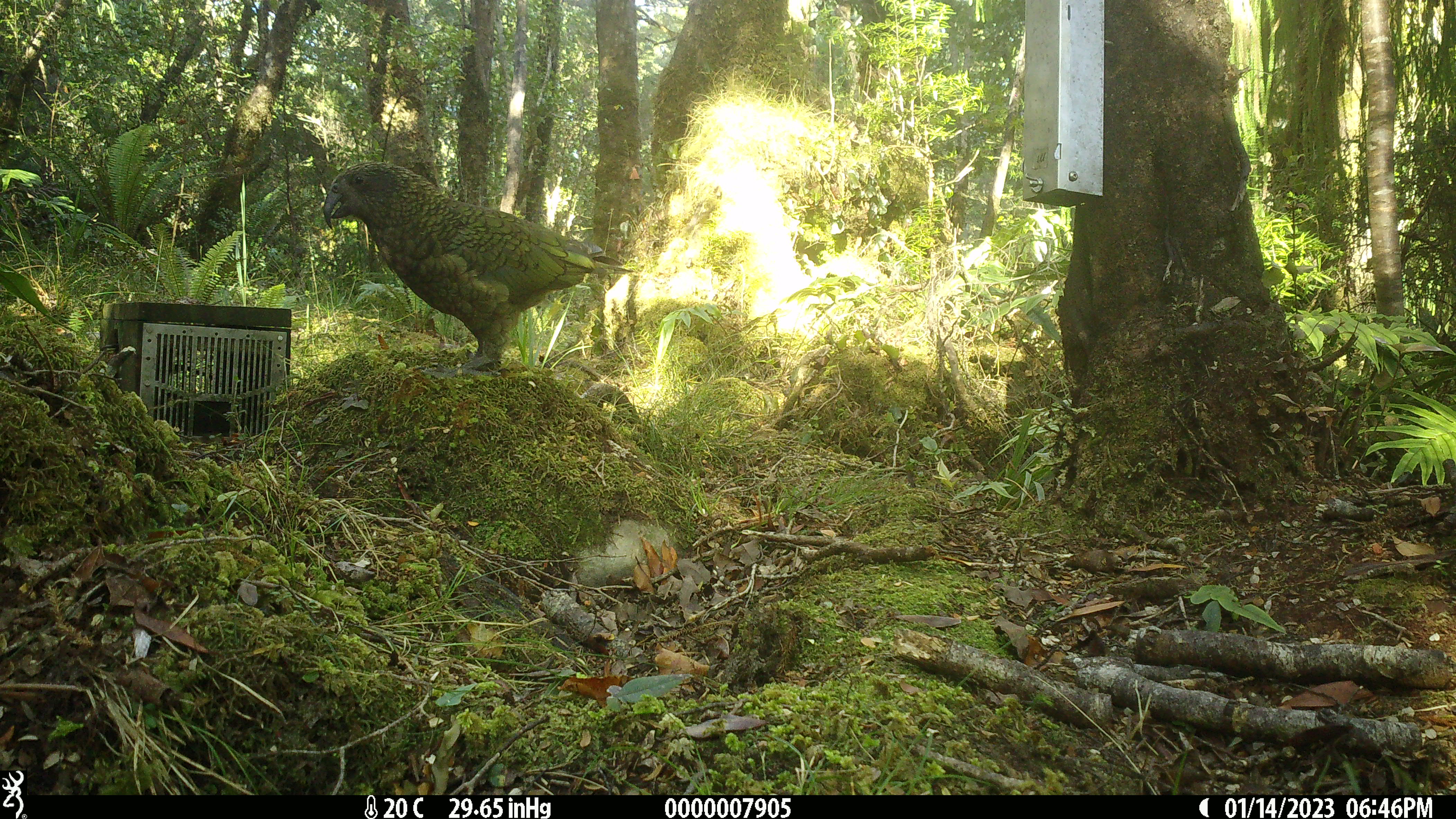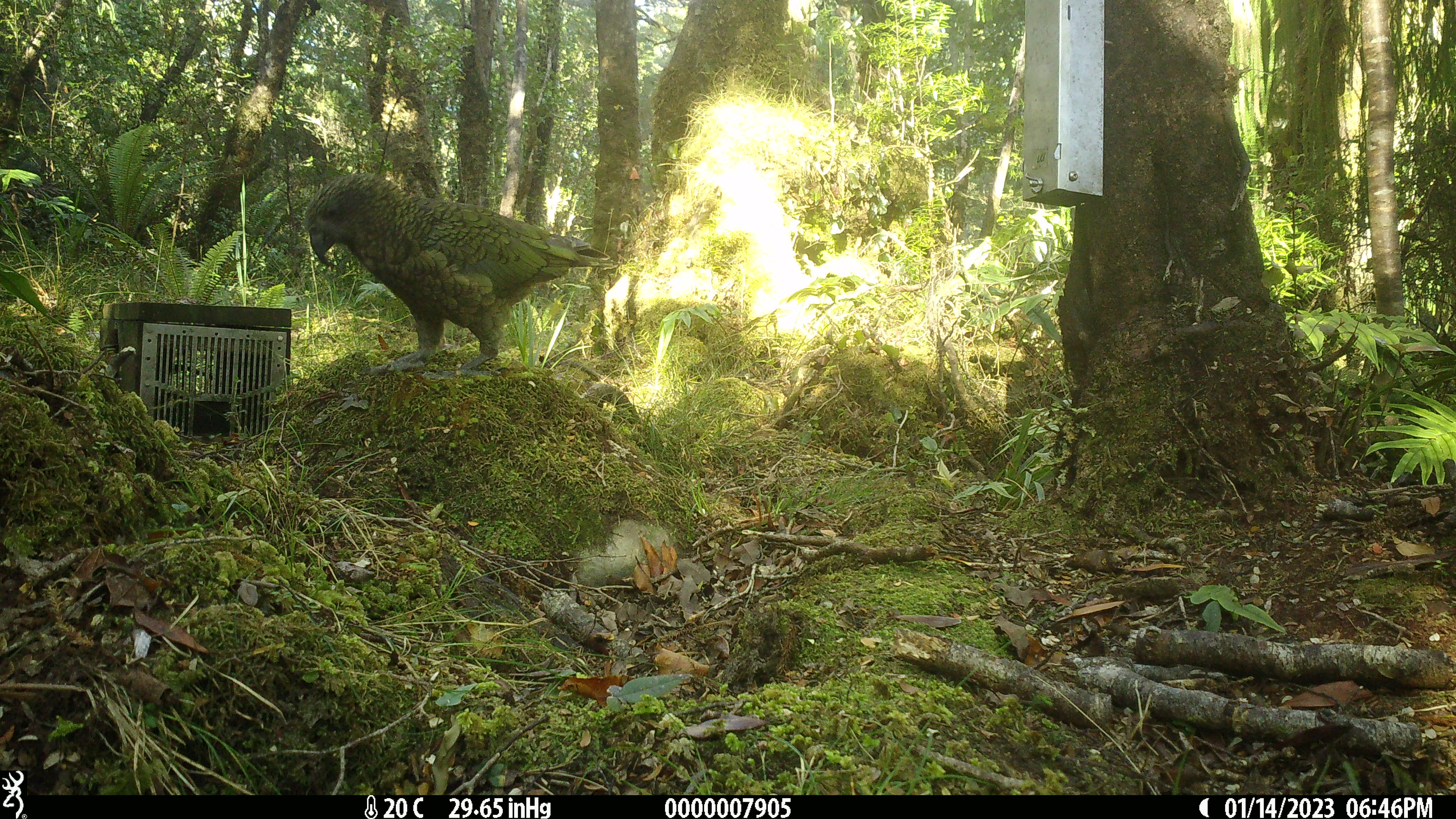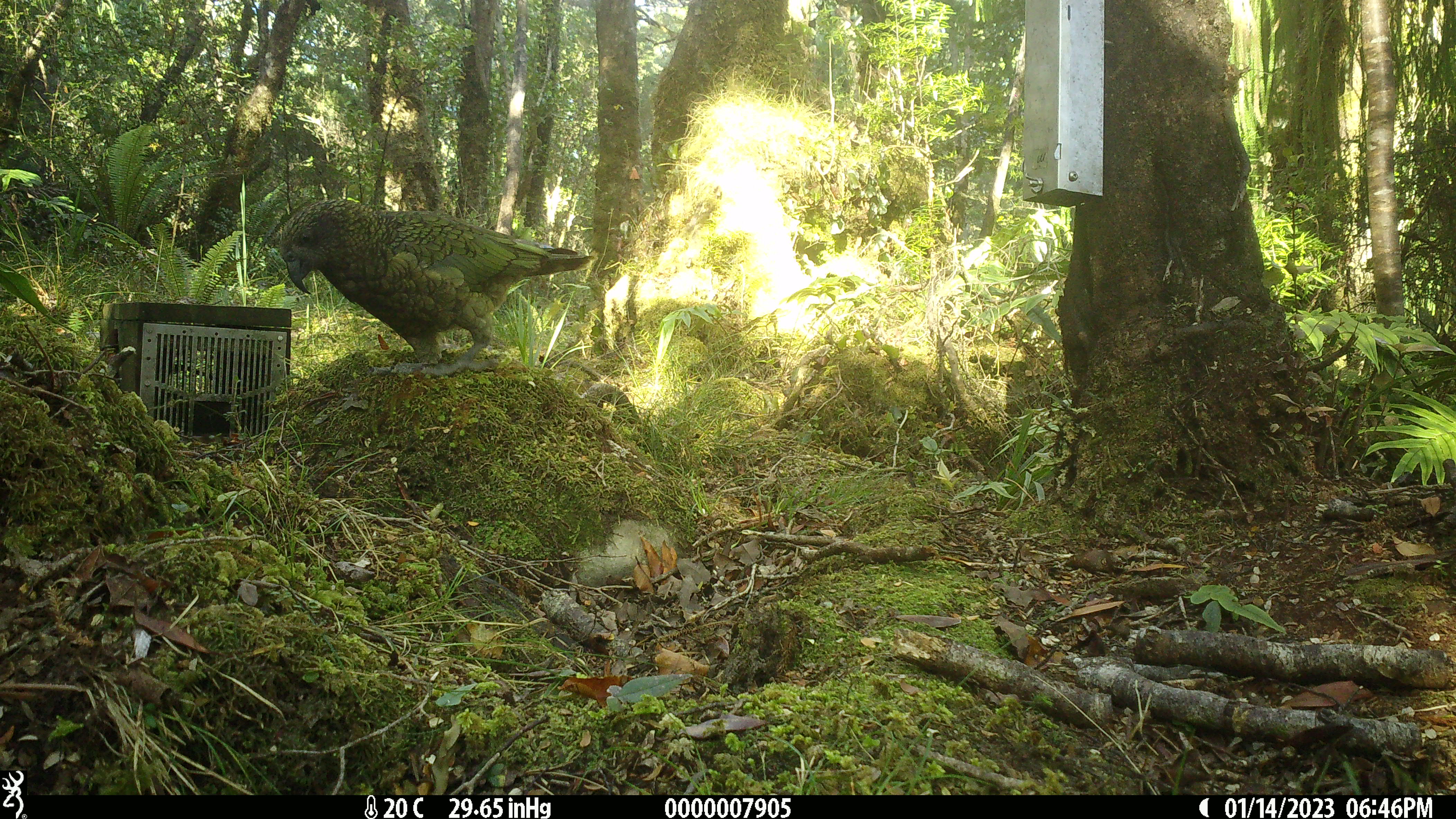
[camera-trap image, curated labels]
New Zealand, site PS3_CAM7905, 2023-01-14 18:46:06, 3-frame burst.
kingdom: Animalia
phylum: Chordata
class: Aves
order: Psittaciformes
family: Strigopidae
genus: Nestor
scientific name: Nestor notabilis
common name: kea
Kea (Nestor notabilis).